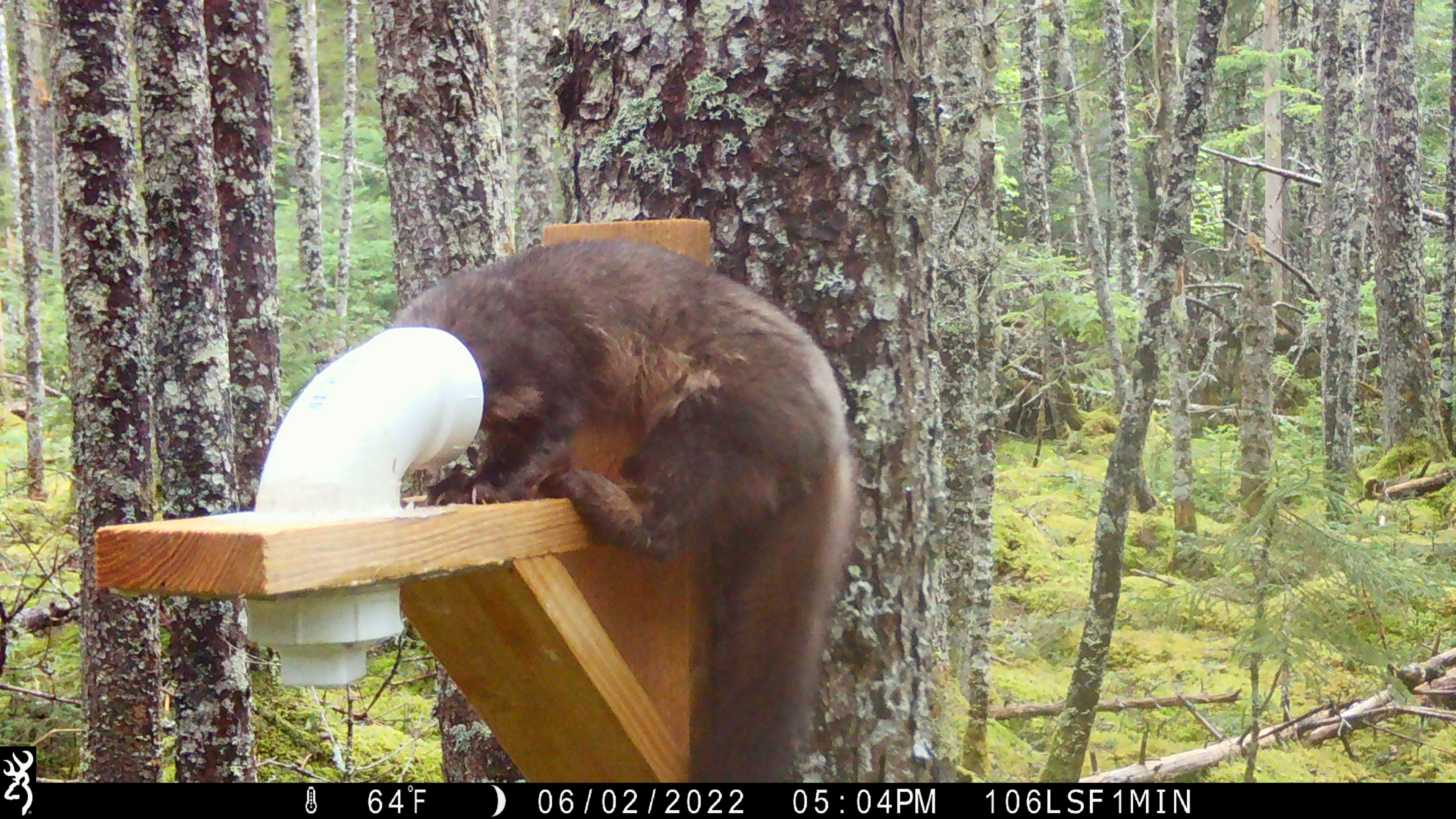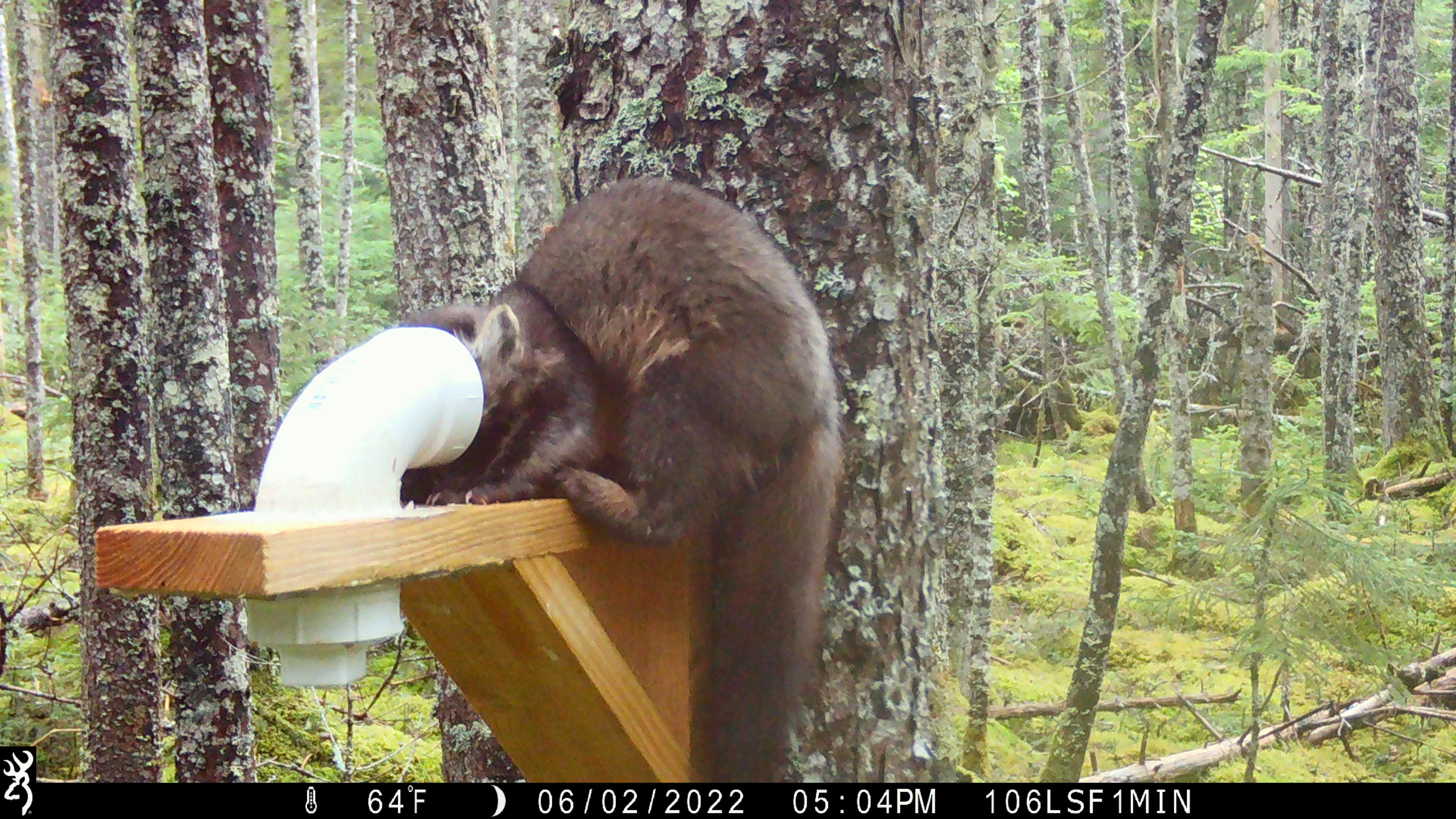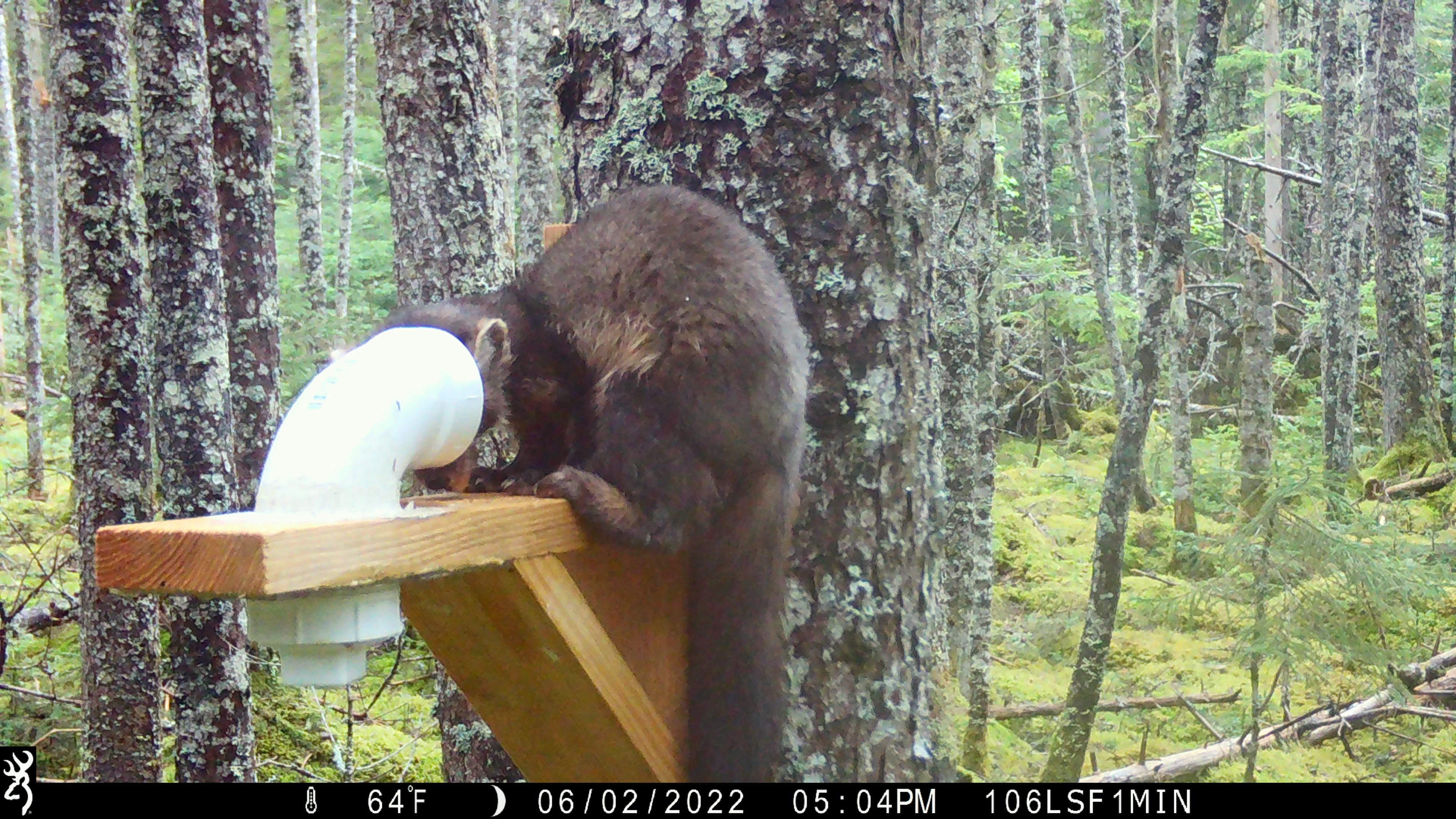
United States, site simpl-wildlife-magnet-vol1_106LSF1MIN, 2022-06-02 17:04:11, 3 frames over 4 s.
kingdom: Animalia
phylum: Chordata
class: Mammalia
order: Carnivora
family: Mustelidae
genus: Martes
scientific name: Martes americana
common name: american marten